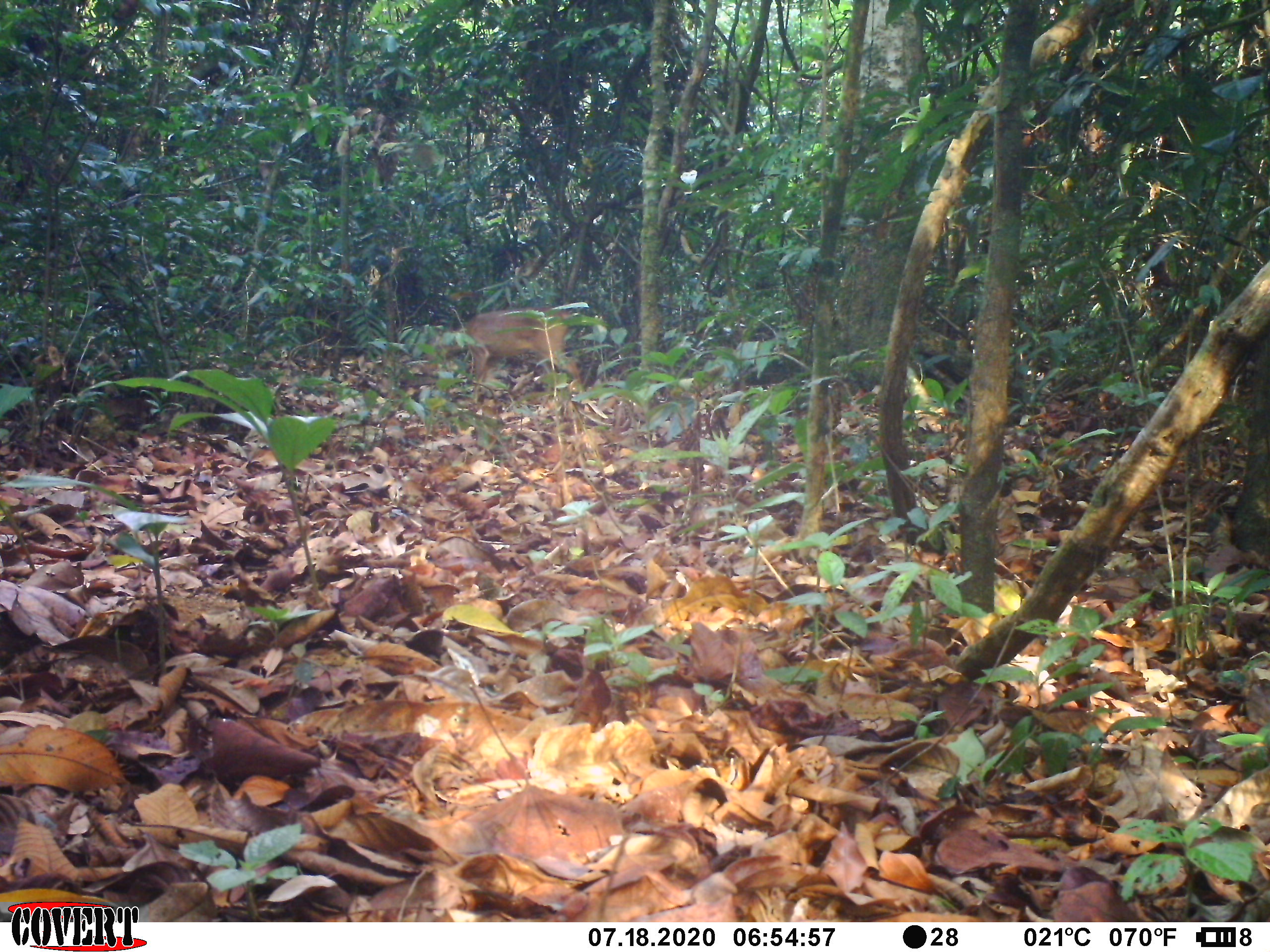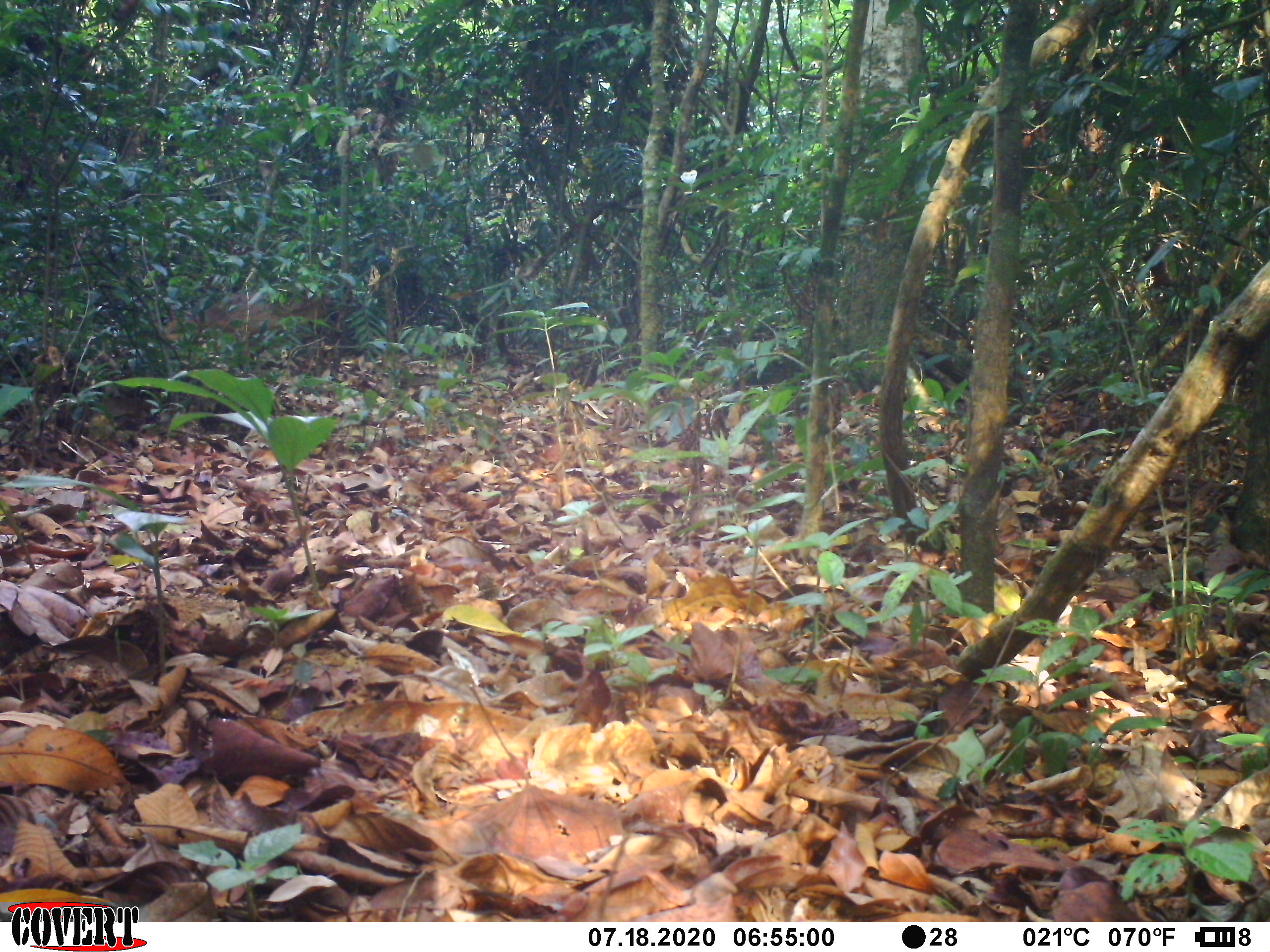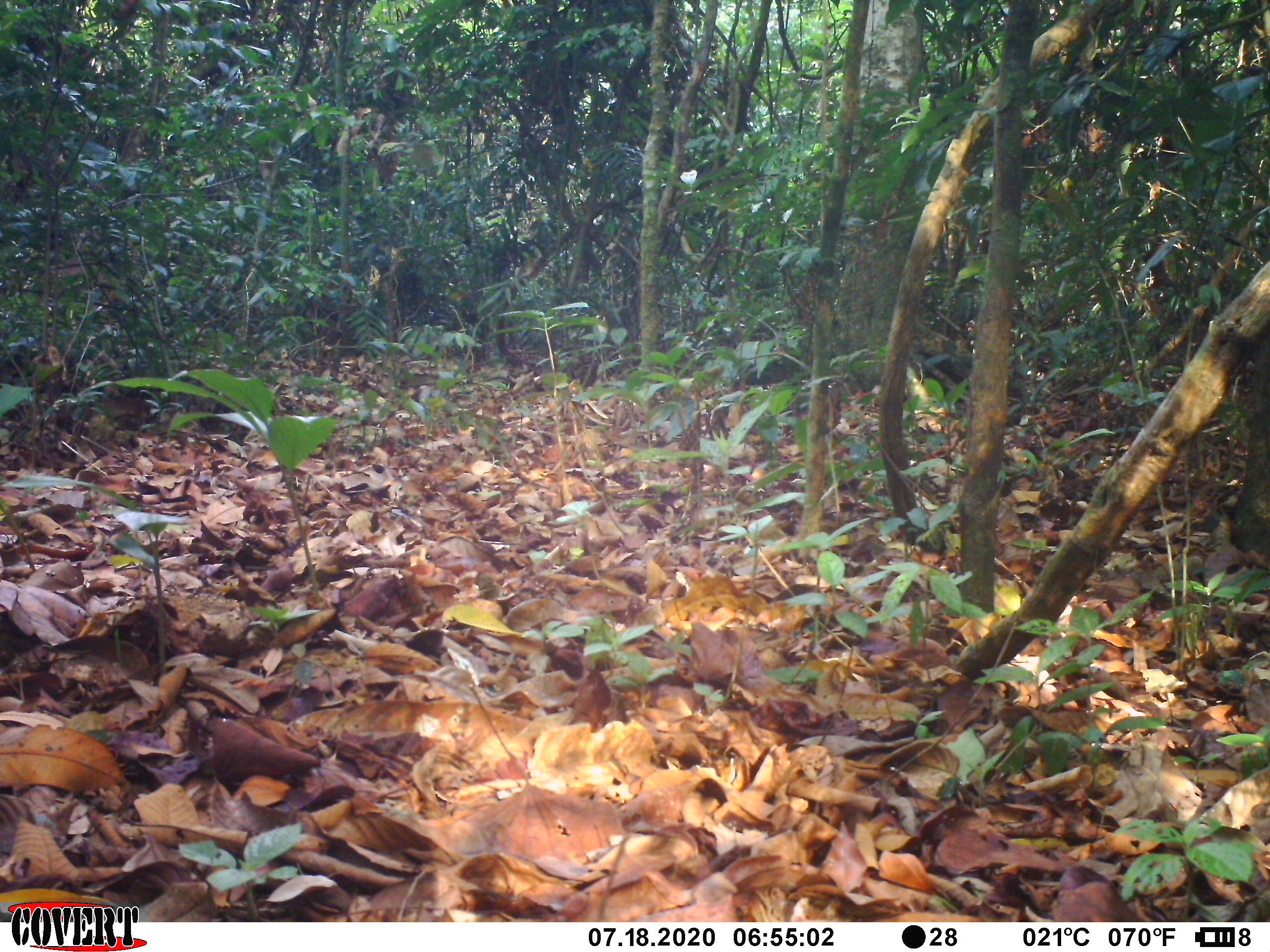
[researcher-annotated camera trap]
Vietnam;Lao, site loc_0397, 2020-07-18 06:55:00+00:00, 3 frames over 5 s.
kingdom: Animalia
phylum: Chordata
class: Mammalia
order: Artiodactyla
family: Cervidae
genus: Muntiacus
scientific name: Muntiacus vuquangensis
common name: large-antlered muntjac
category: large antlered muntjac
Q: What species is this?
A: Large antlered muntjac (large-antlered muntjac) (Muntiacus vuquangensis).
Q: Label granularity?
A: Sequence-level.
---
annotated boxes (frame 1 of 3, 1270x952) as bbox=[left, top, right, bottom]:
large antlered muntjac: bbox=[425, 298, 584, 403]